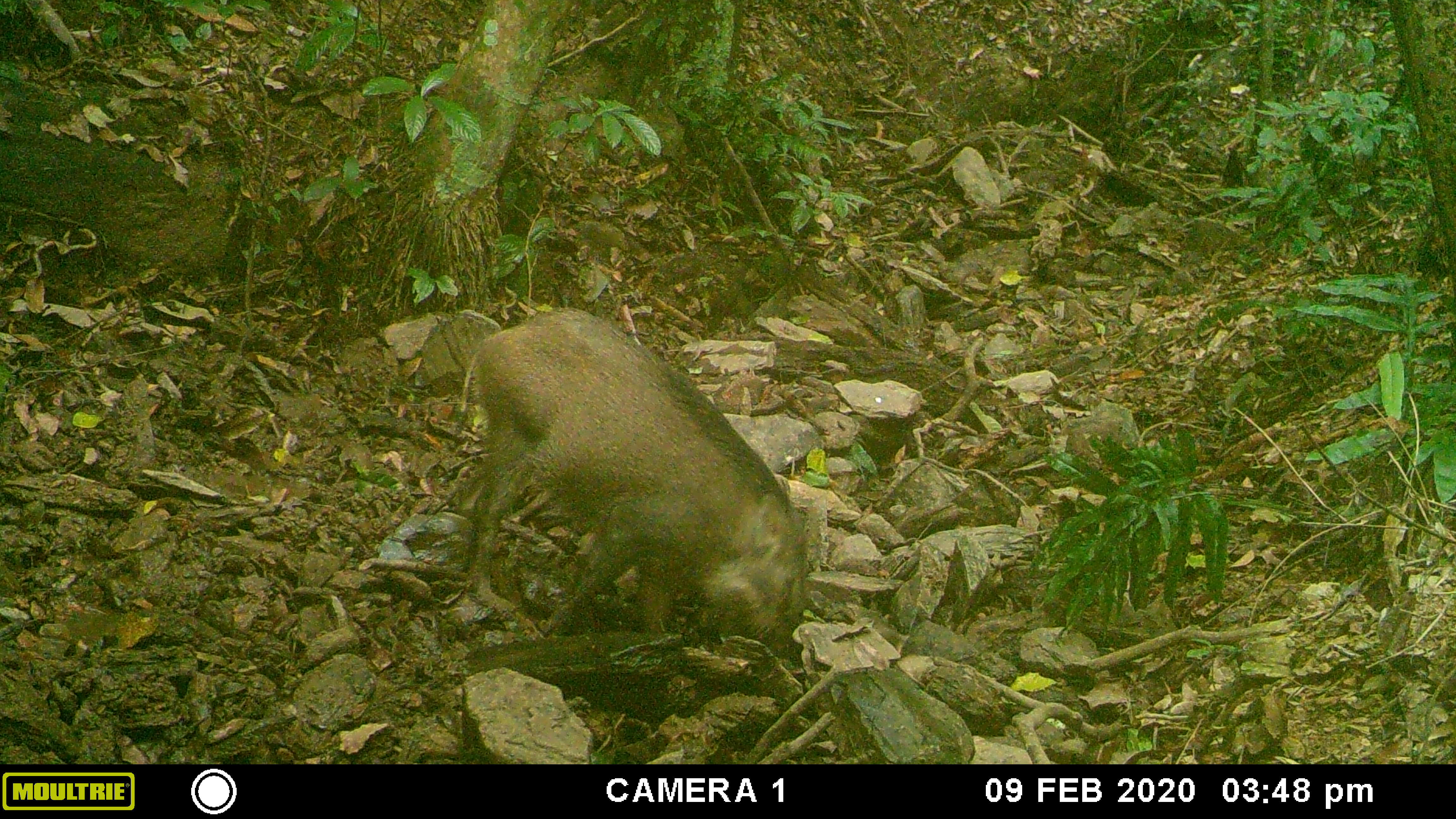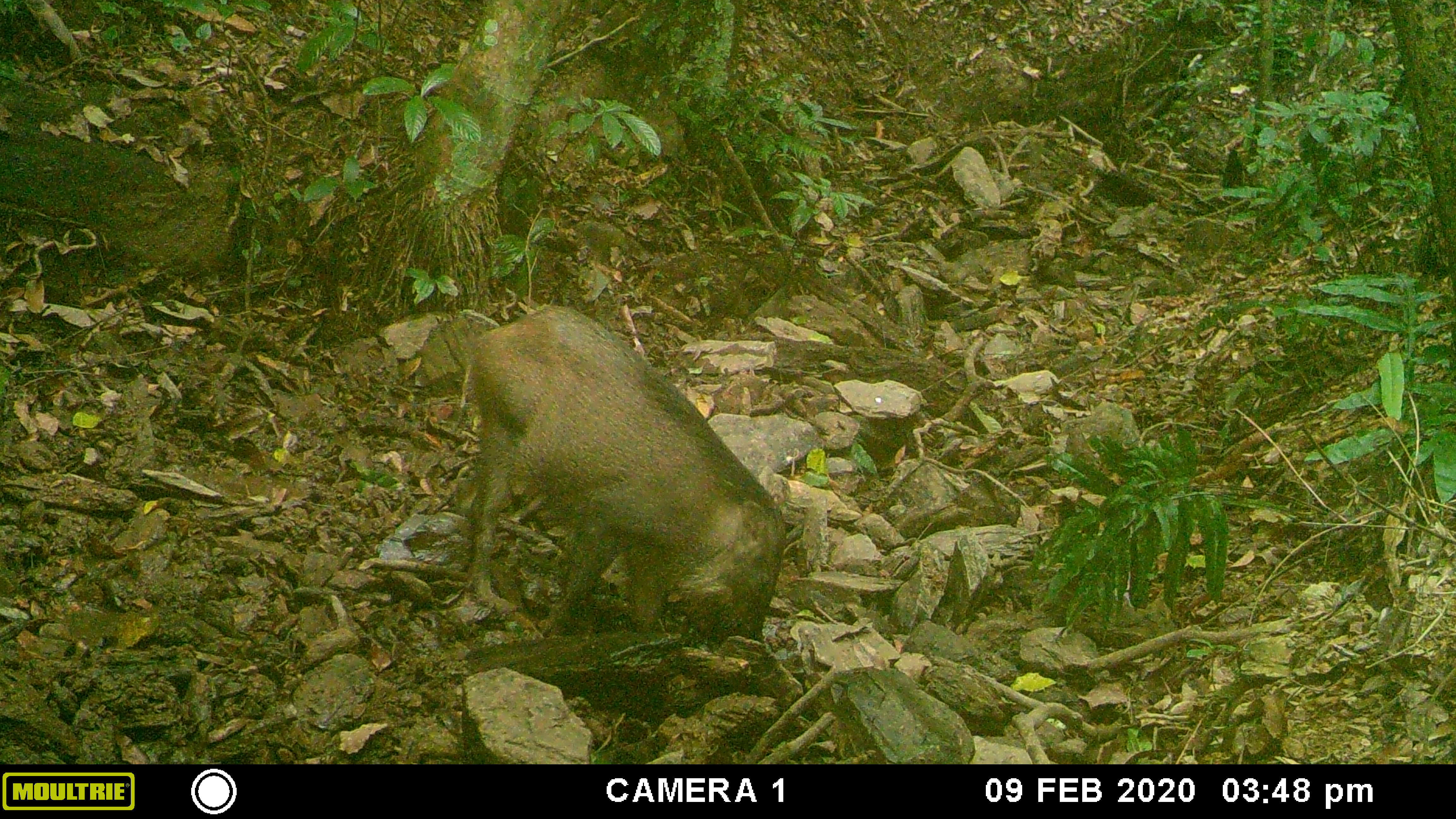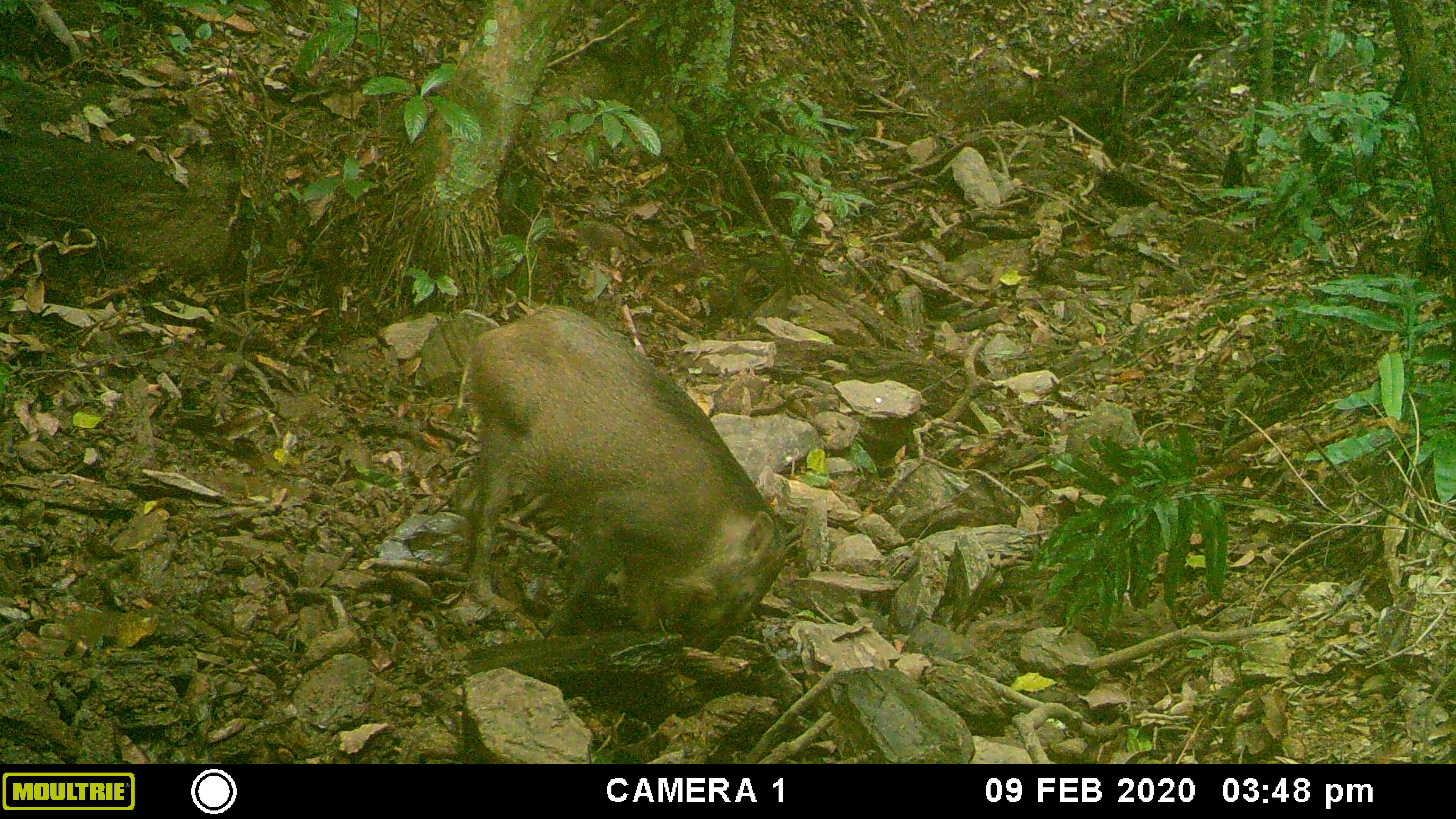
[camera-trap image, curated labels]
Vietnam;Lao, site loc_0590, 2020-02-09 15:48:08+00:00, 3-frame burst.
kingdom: Animalia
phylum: Chordata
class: Mammalia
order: Artiodactyla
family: Suidae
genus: Sus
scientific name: Sus scrofa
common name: eurasian wild pig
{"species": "eurasian wild pig (Sus scrofa)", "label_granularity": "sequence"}